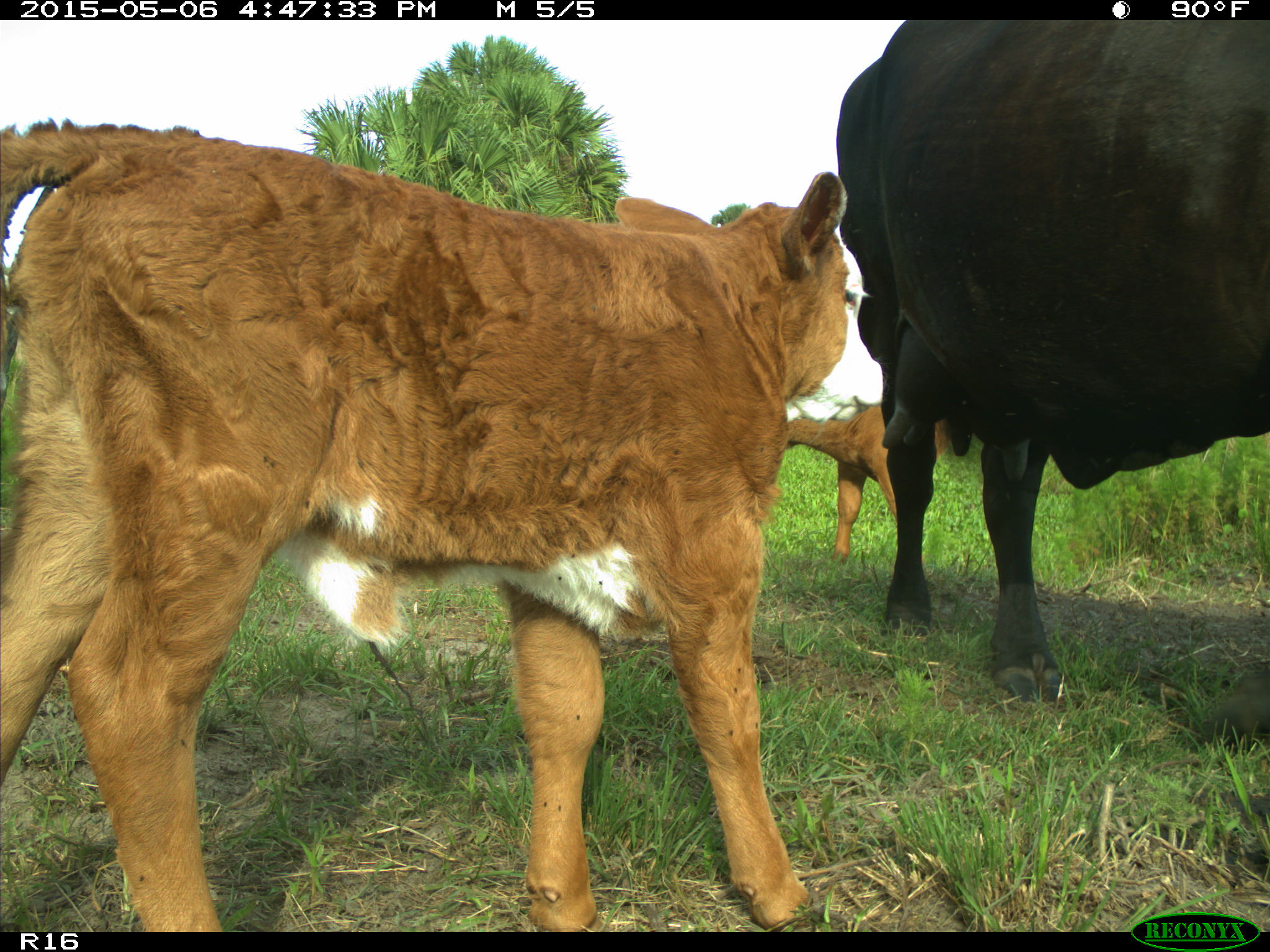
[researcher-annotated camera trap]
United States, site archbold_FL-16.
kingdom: Animalia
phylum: Chordata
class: Mammalia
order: Artiodactyla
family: Bovidae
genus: Bos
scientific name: Bos taurus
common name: domestic cow